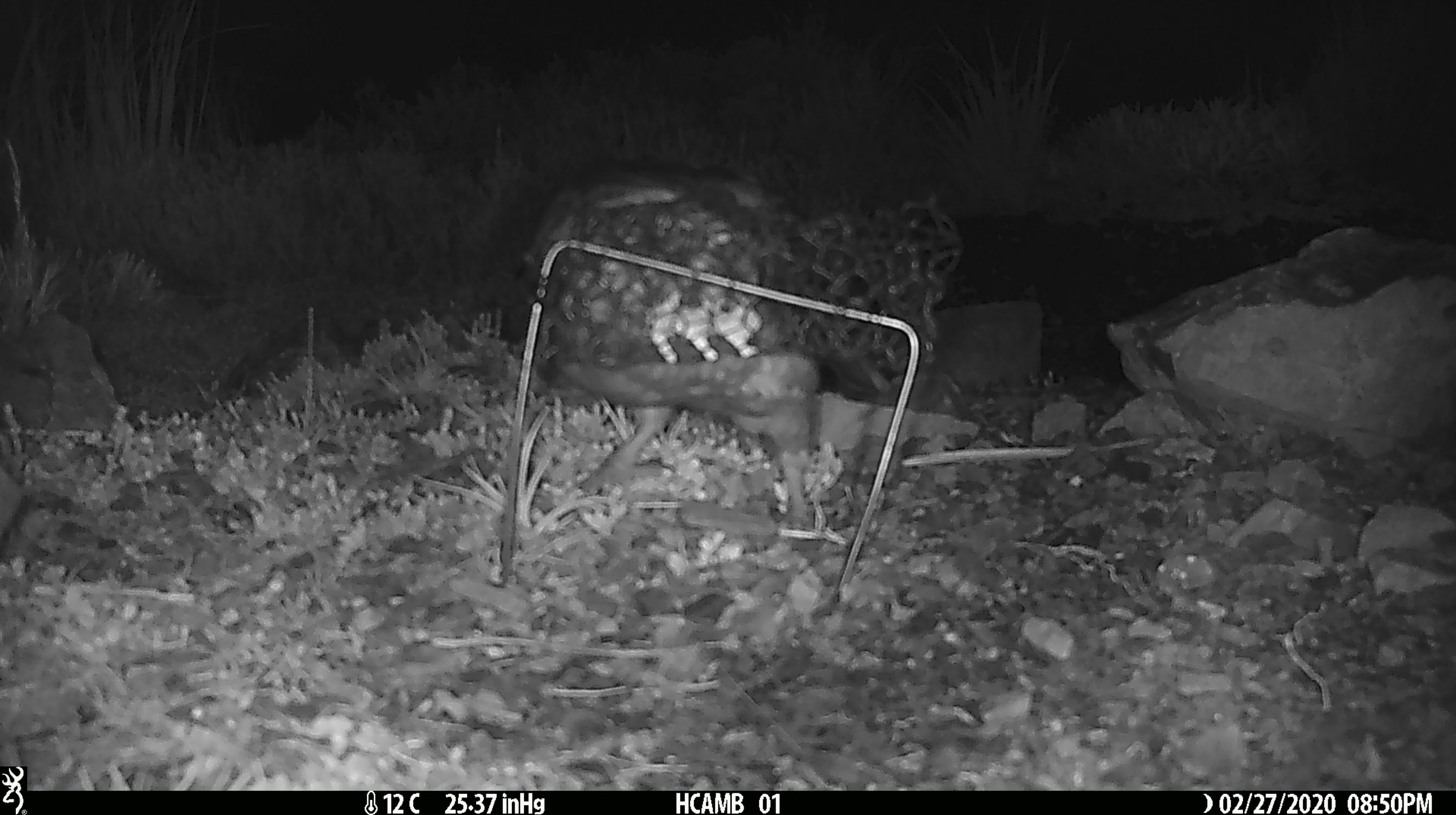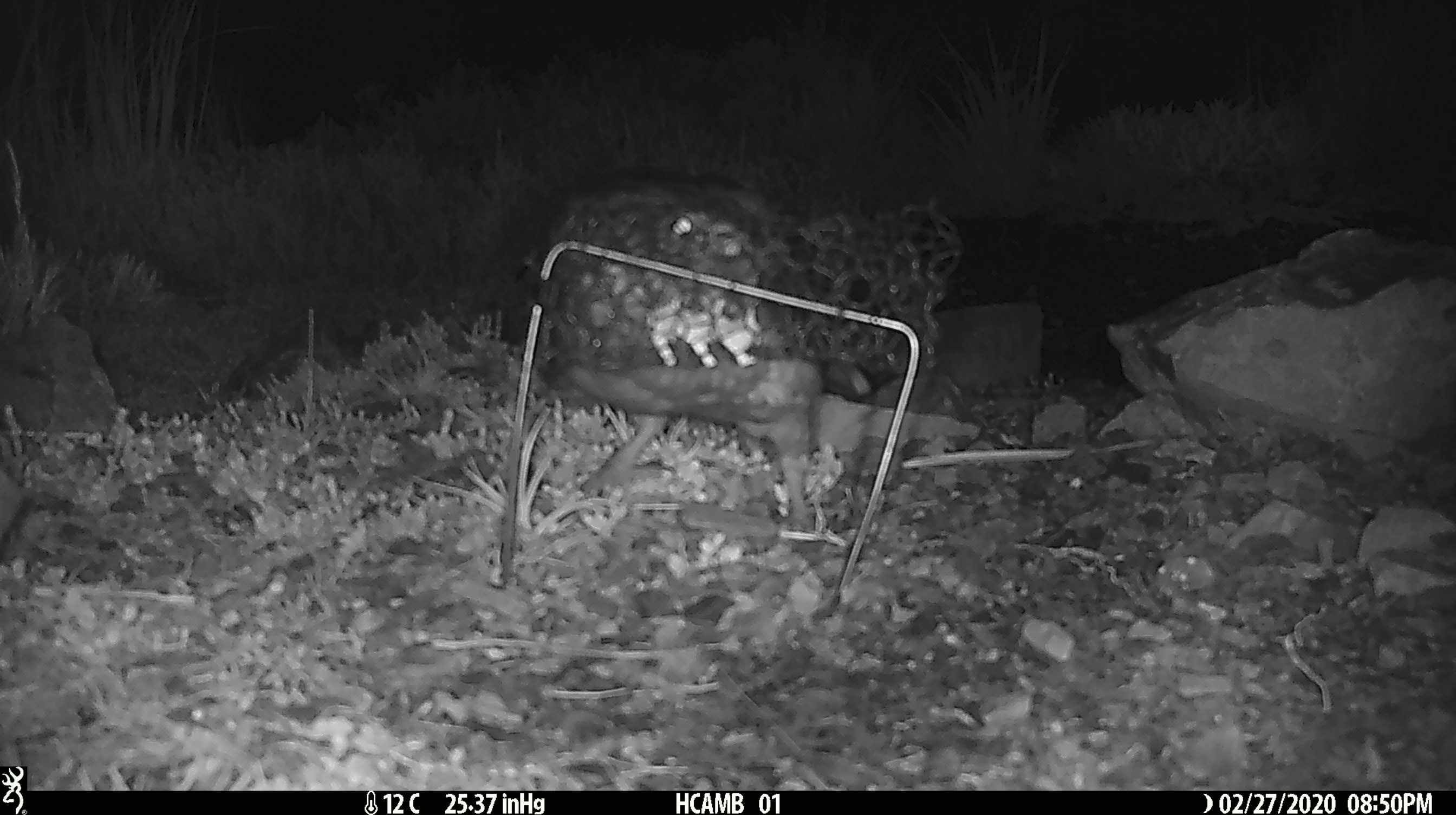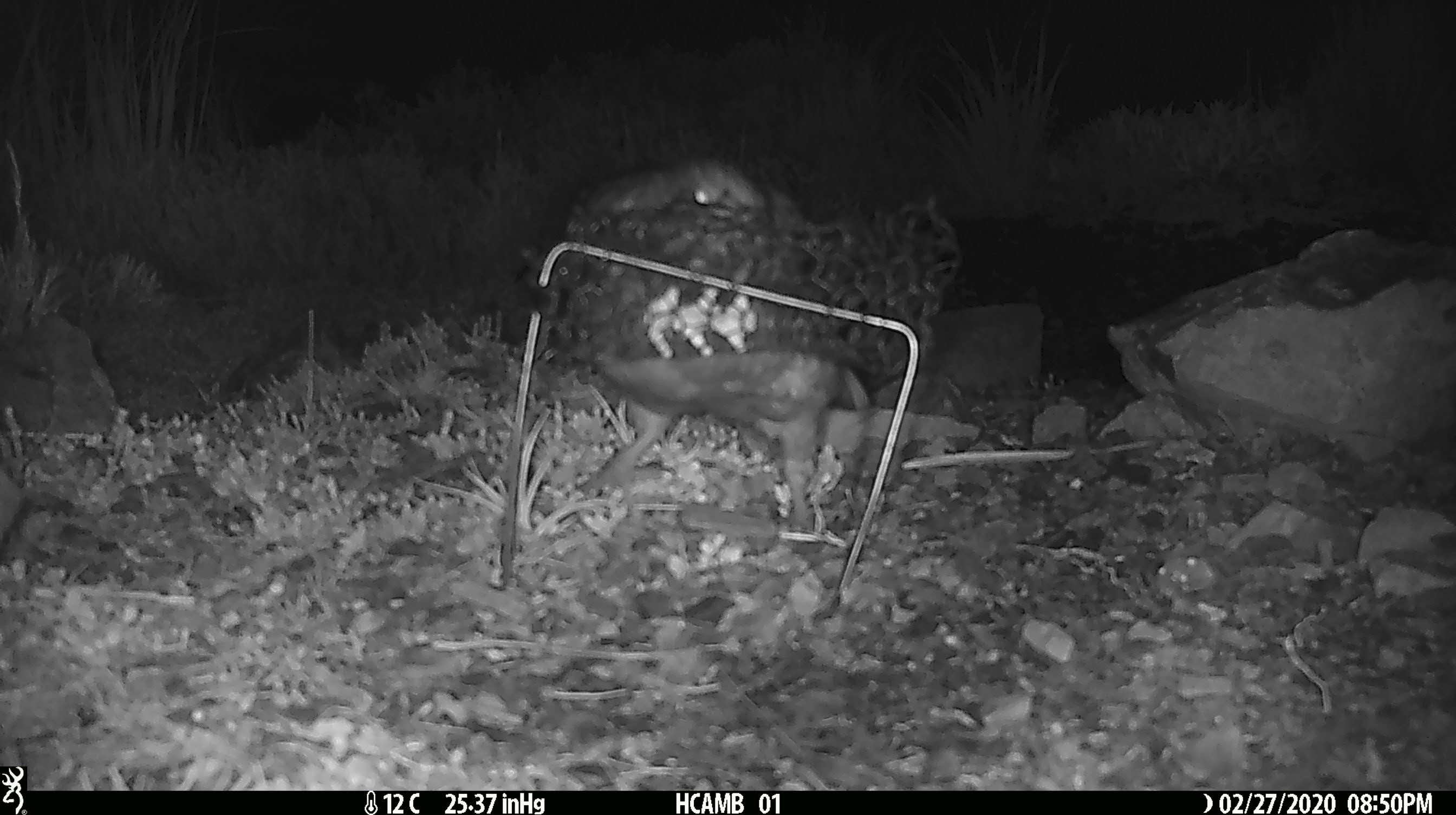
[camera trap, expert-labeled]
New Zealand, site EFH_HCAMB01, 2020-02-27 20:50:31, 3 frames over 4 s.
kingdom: Animalia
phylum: Chordata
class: Aves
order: Psittaciformes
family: Strigopidae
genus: Nestor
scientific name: Nestor notabilis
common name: kea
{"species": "kea (Nestor notabilis)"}